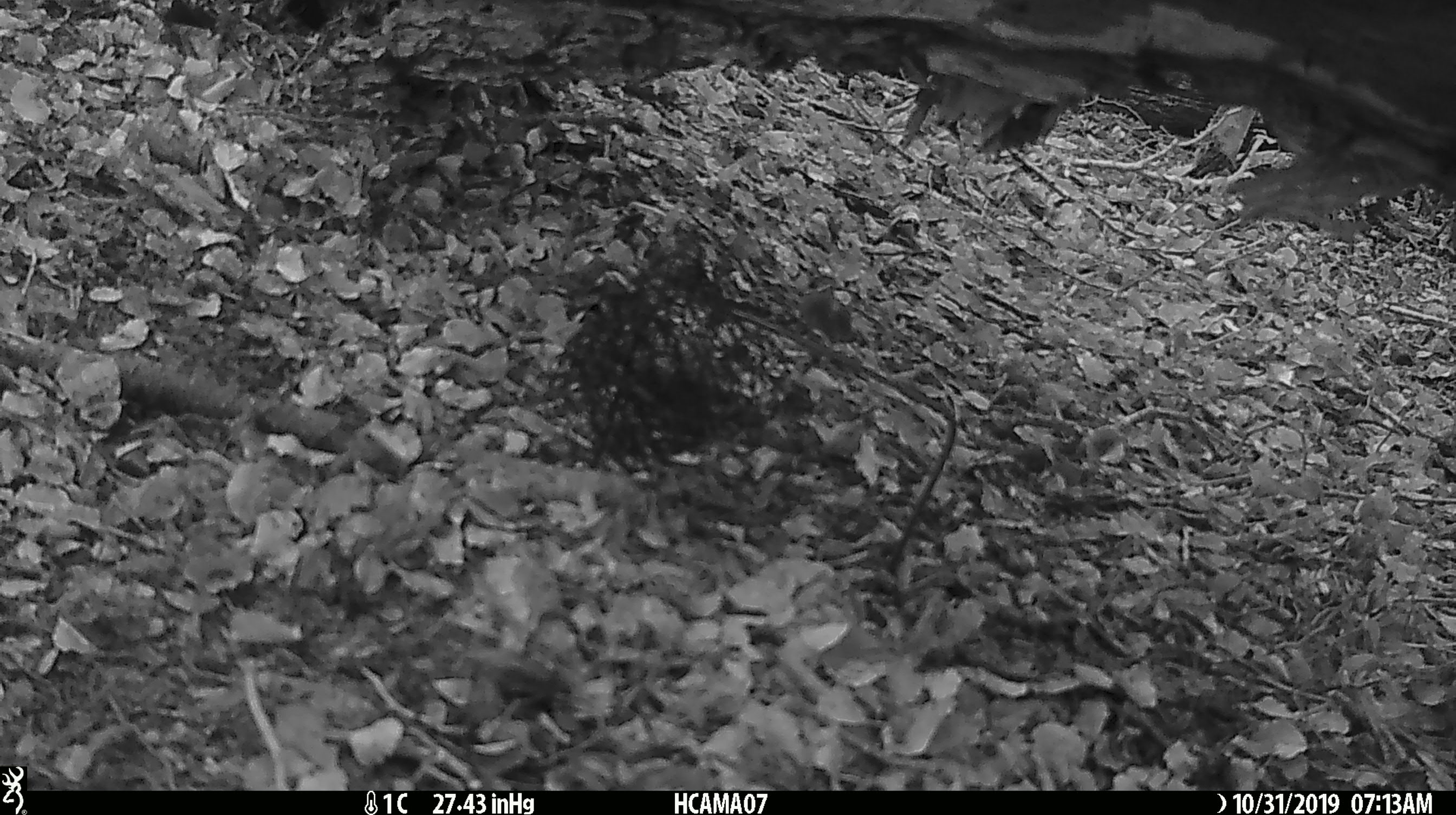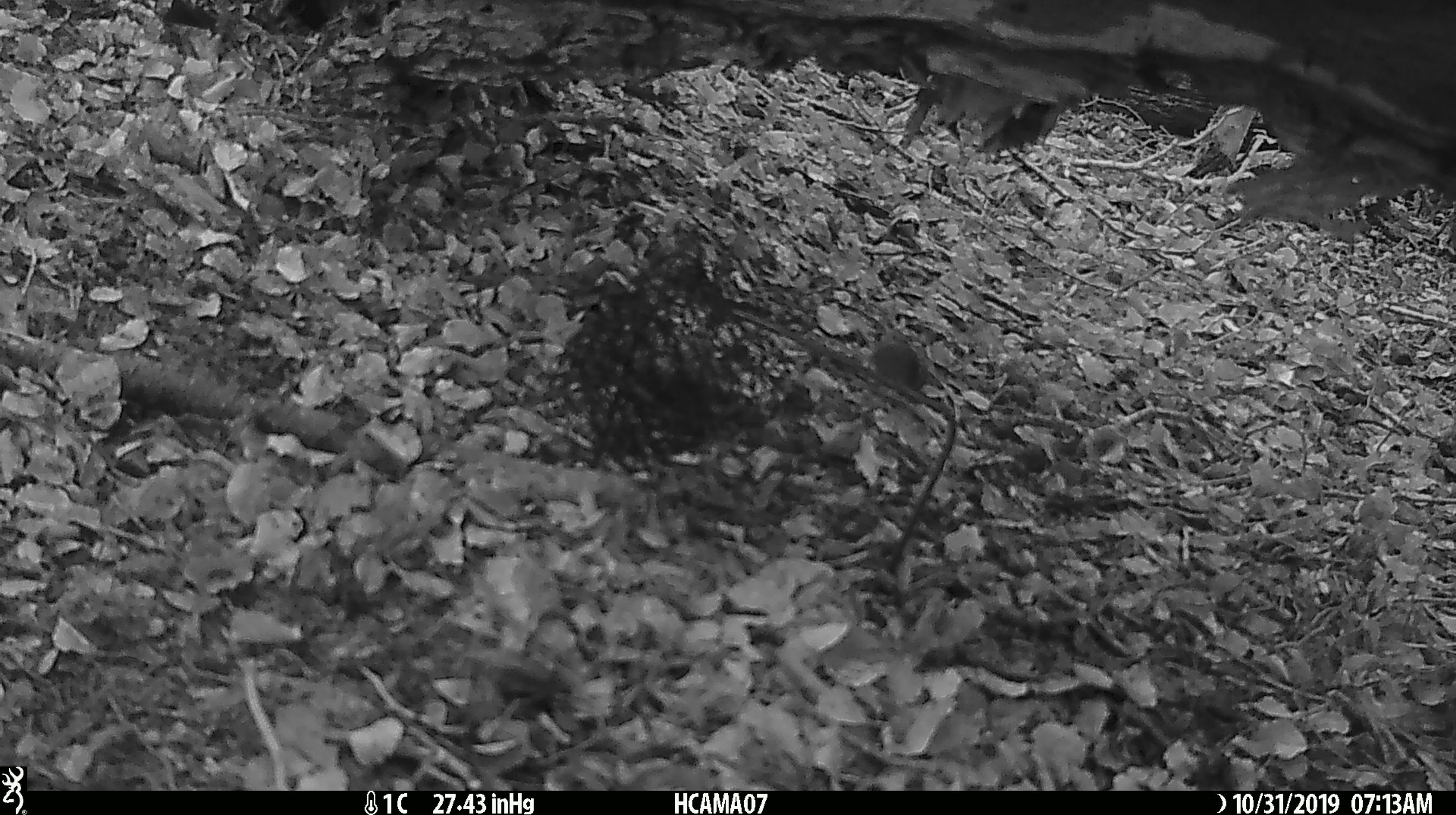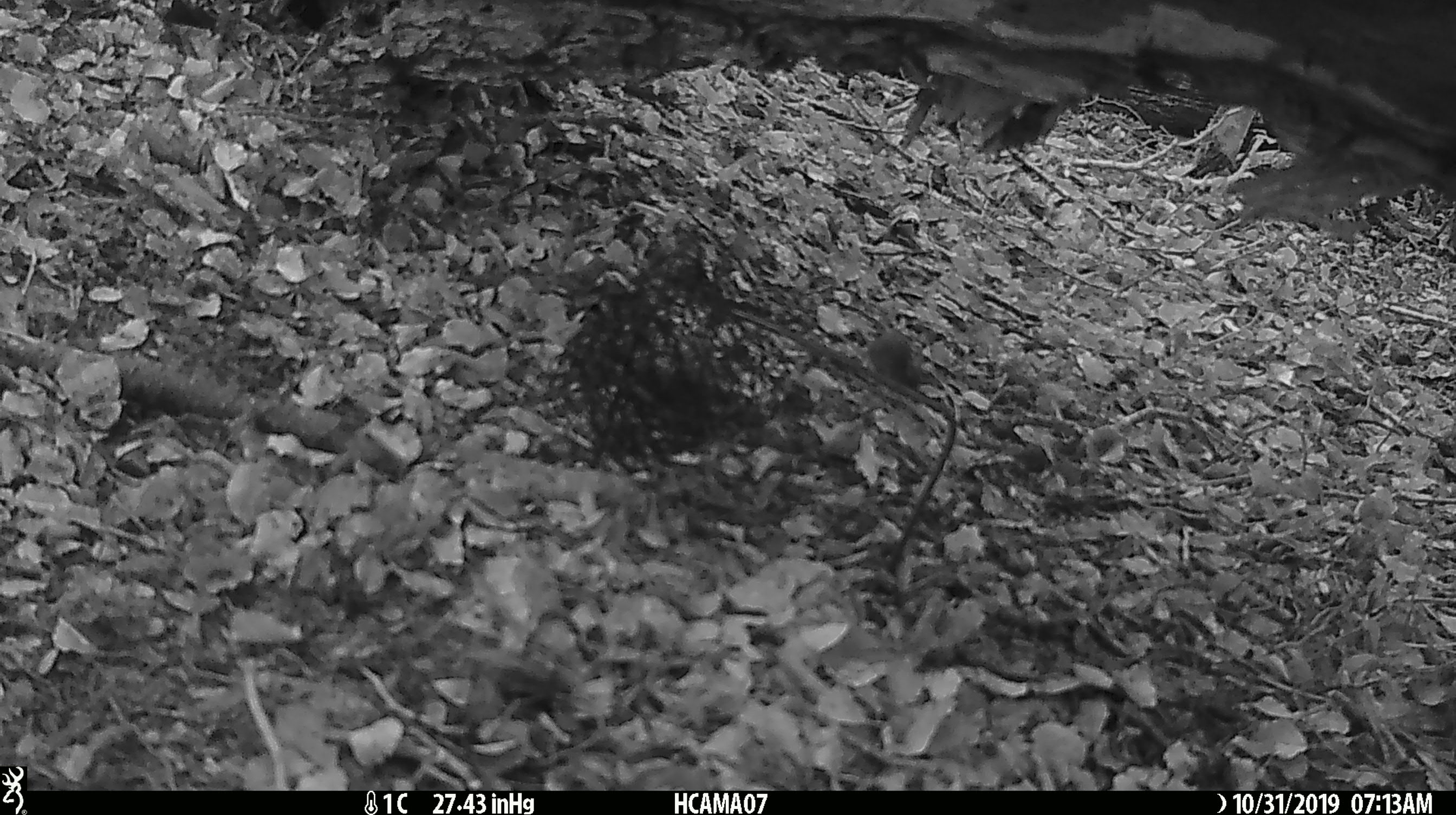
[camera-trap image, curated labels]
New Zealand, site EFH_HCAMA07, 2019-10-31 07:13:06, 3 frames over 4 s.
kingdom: Animalia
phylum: Chordata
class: Mammalia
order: Rodentia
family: Muridae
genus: Mus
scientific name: Mus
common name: mouse